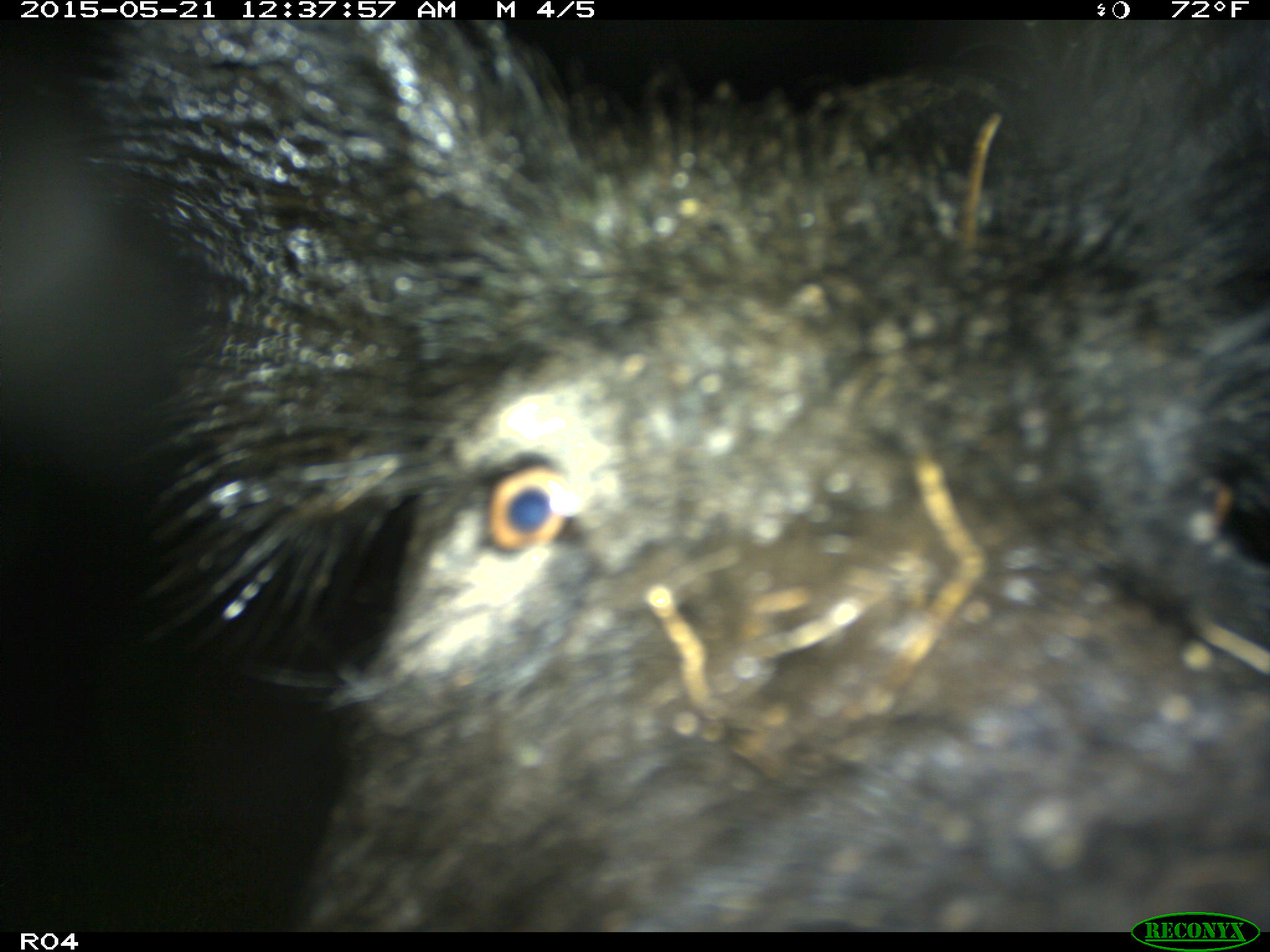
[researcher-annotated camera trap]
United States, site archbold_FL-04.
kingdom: Animalia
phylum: Chordata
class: Mammalia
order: Artiodactyla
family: Suidae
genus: Sus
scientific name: Sus scrofa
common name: wild boar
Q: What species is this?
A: Sus scrofa (wild boar).